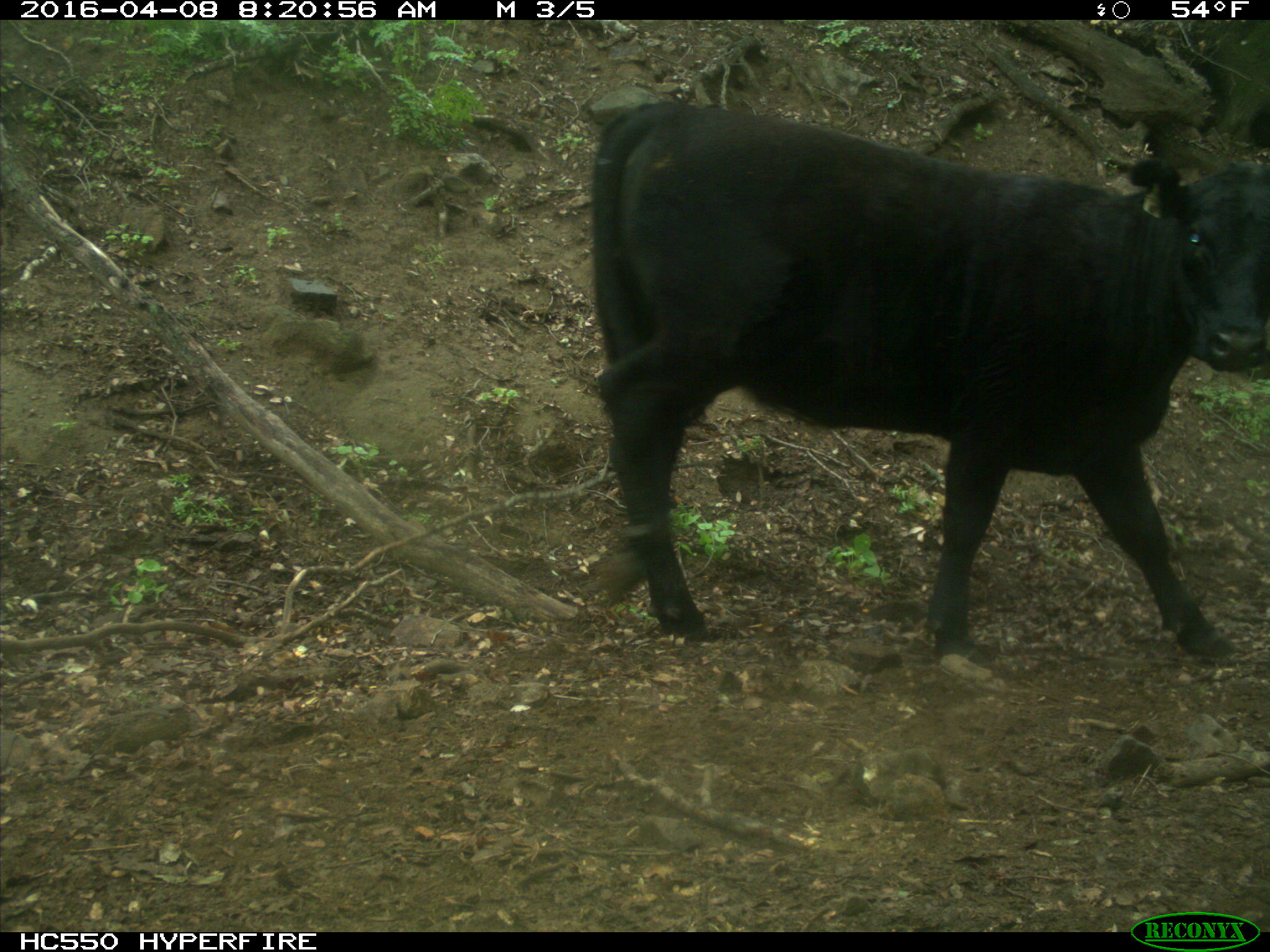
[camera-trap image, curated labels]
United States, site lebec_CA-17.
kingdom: Animalia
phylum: Chordata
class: Mammalia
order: Artiodactyla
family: Bovidae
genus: Bos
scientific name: Bos taurus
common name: domestic cow